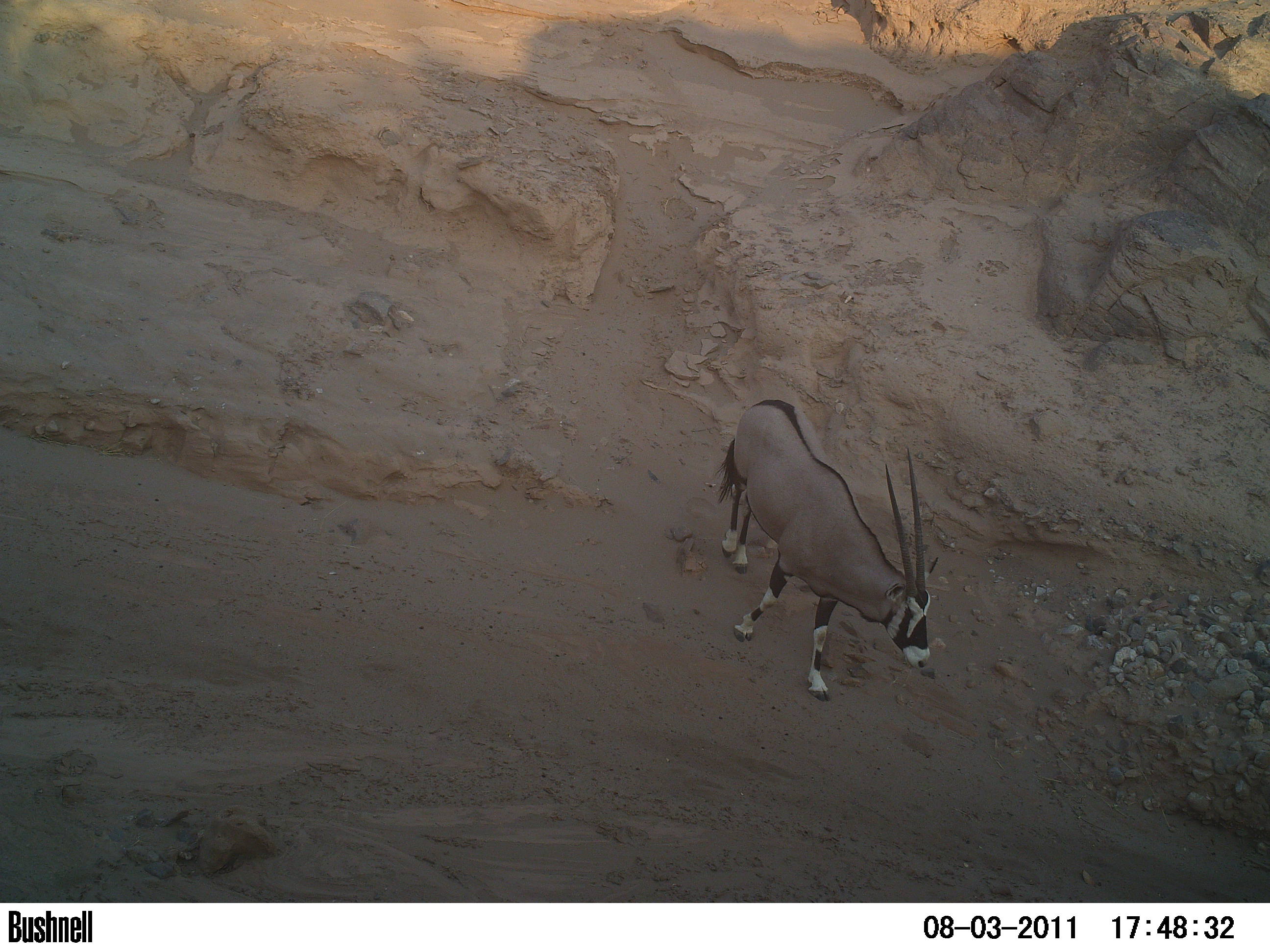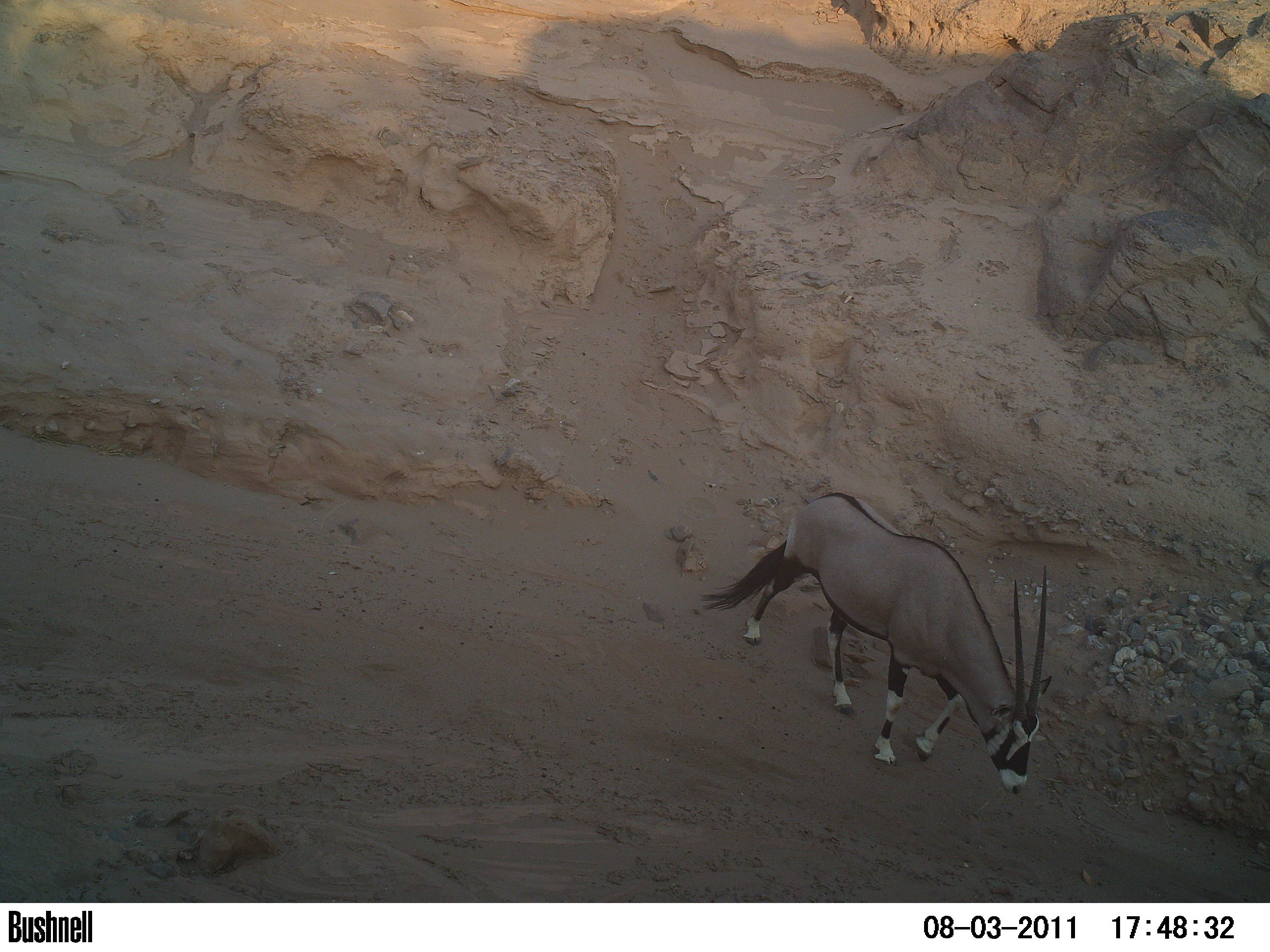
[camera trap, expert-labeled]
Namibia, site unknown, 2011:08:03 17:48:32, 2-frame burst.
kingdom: Animalia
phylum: Chordata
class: Mammalia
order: Artiodactyla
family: Bovidae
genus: Oryx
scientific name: Oryx gazella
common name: gemsbok